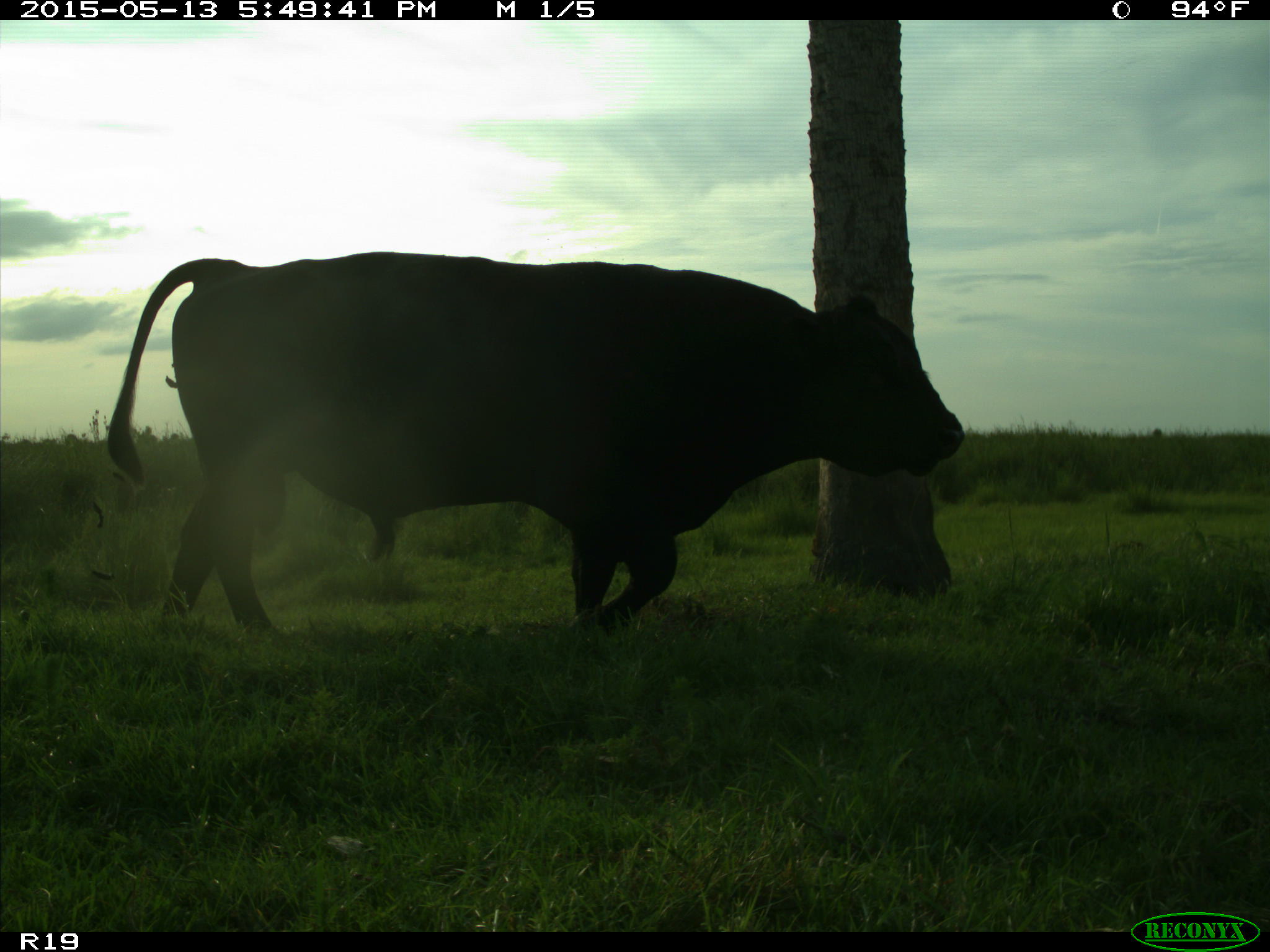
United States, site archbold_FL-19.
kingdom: Animalia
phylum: Chordata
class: Mammalia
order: Artiodactyla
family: Bovidae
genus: Bos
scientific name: Bos taurus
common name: domestic cow